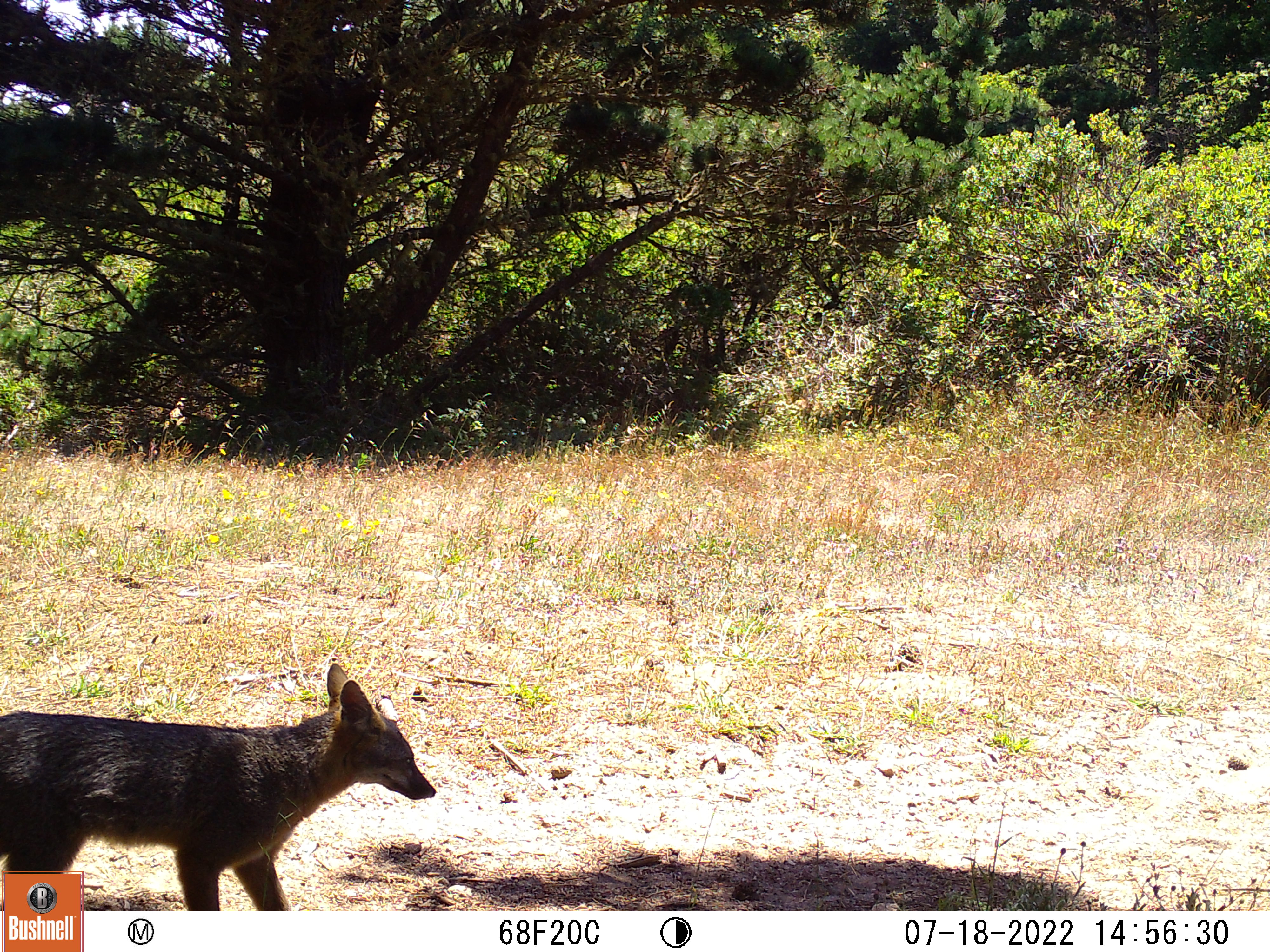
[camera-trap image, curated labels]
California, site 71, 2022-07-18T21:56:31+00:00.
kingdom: Animalia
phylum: Chordata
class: Mammalia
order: Carnivora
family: Canidae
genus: Canis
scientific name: Canis latrans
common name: coyote